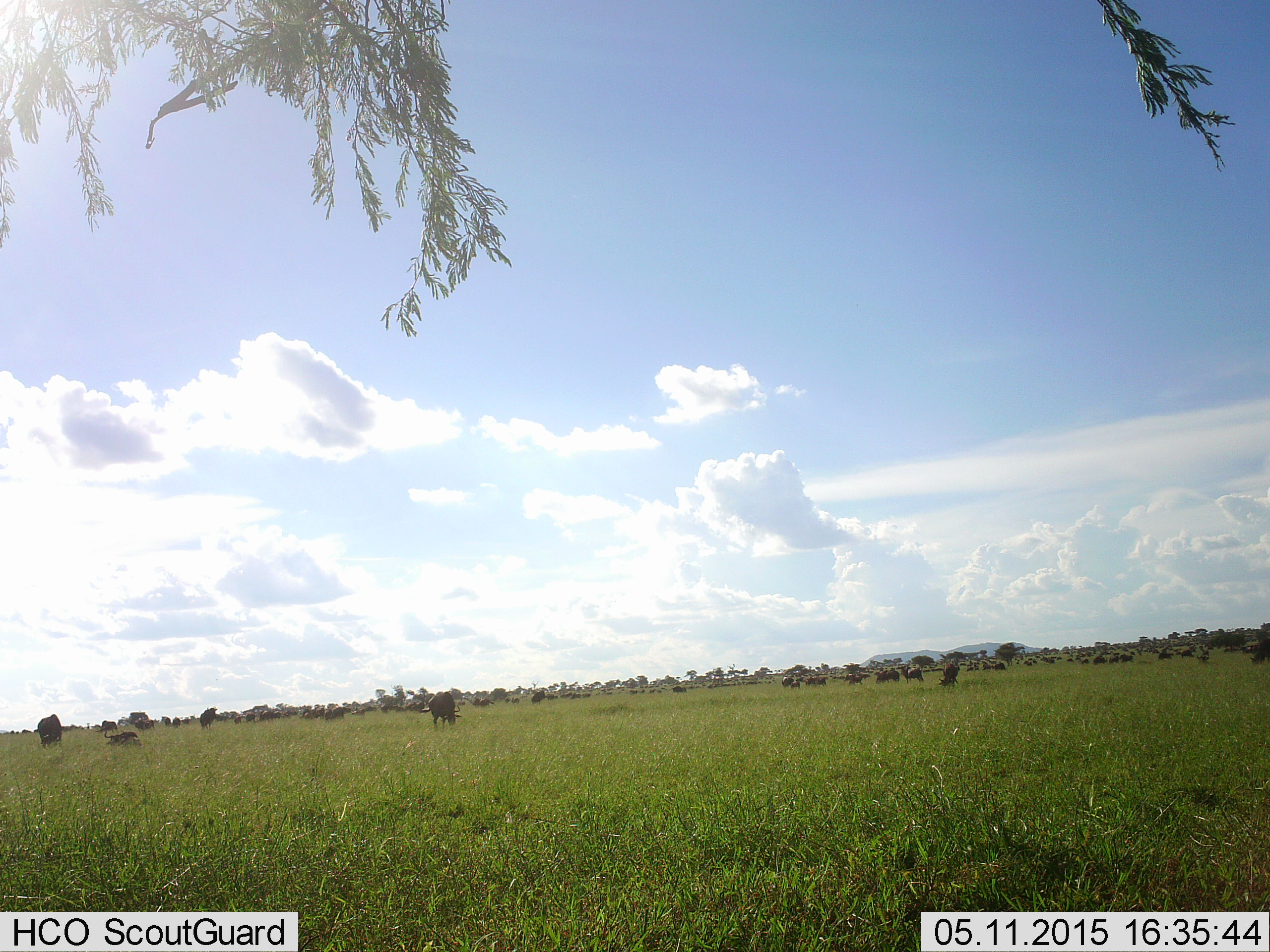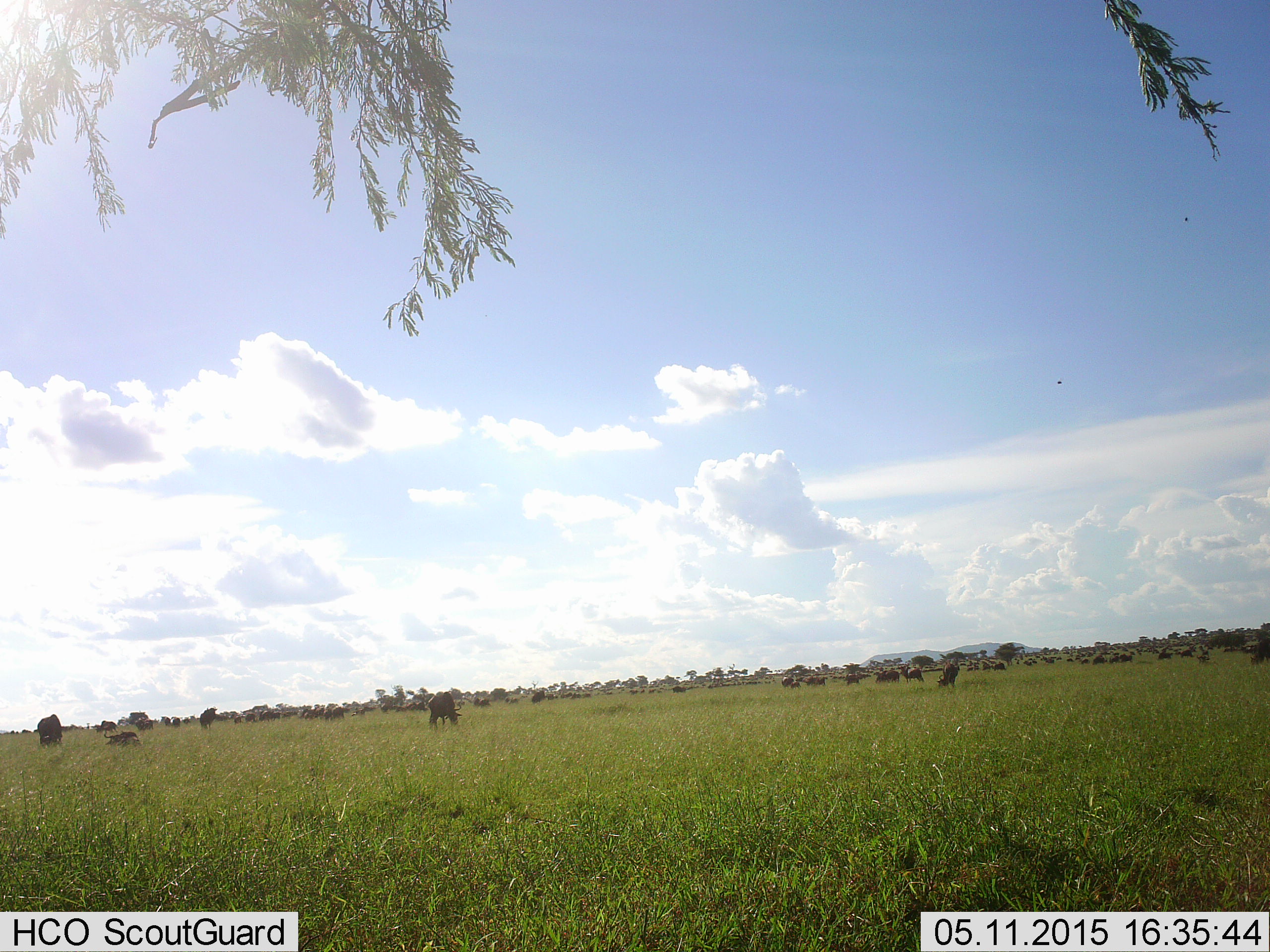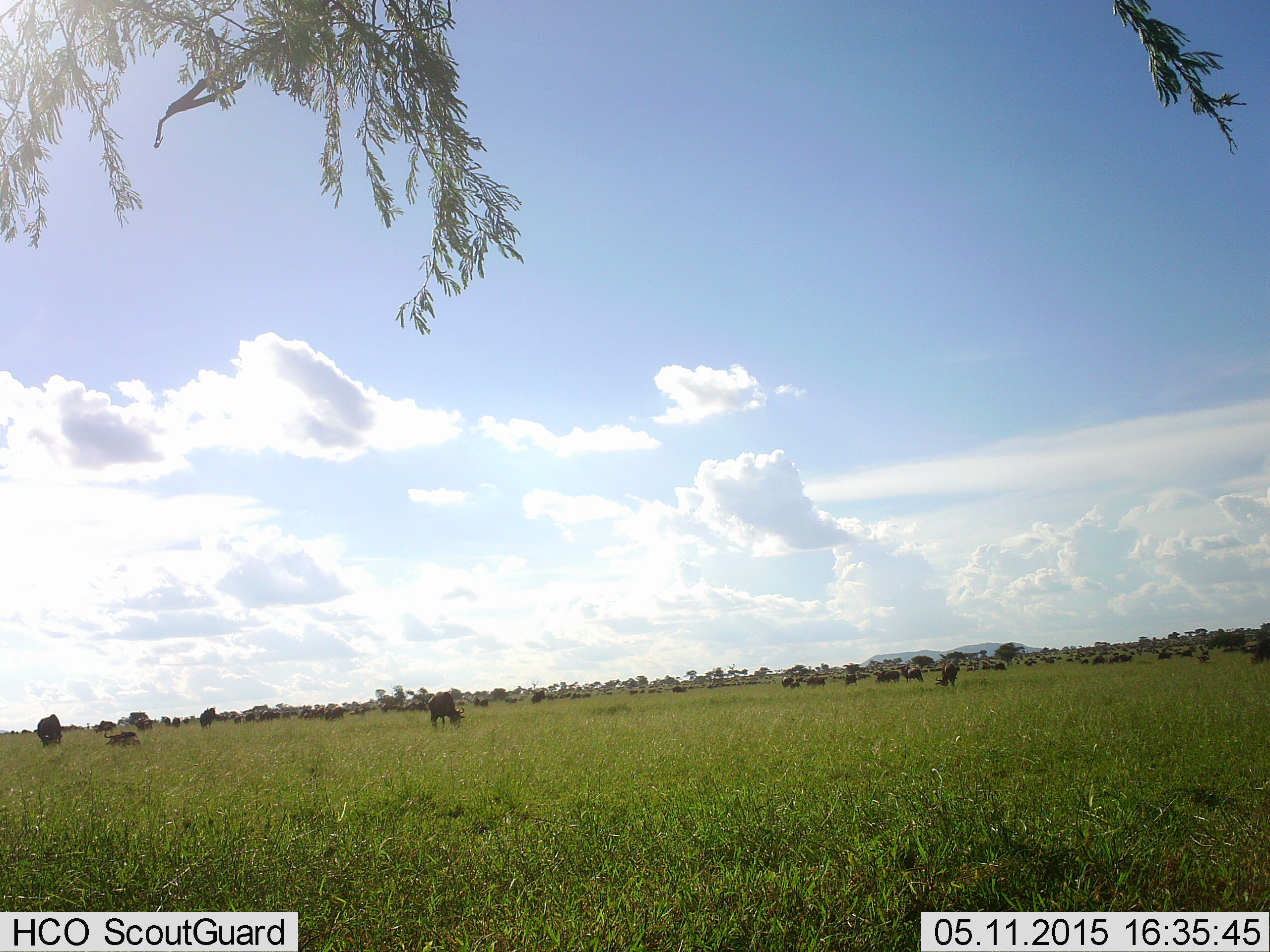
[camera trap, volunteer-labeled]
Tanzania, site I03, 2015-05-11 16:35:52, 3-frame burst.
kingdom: Animalia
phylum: Chordata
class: Mammalia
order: Artiodactyla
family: Bovidae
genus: Connochaetes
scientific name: Connochaetes taurinus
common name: blue wildebeest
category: wildebeest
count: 11-50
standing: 64%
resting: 55%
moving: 36%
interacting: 9%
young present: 9%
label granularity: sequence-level